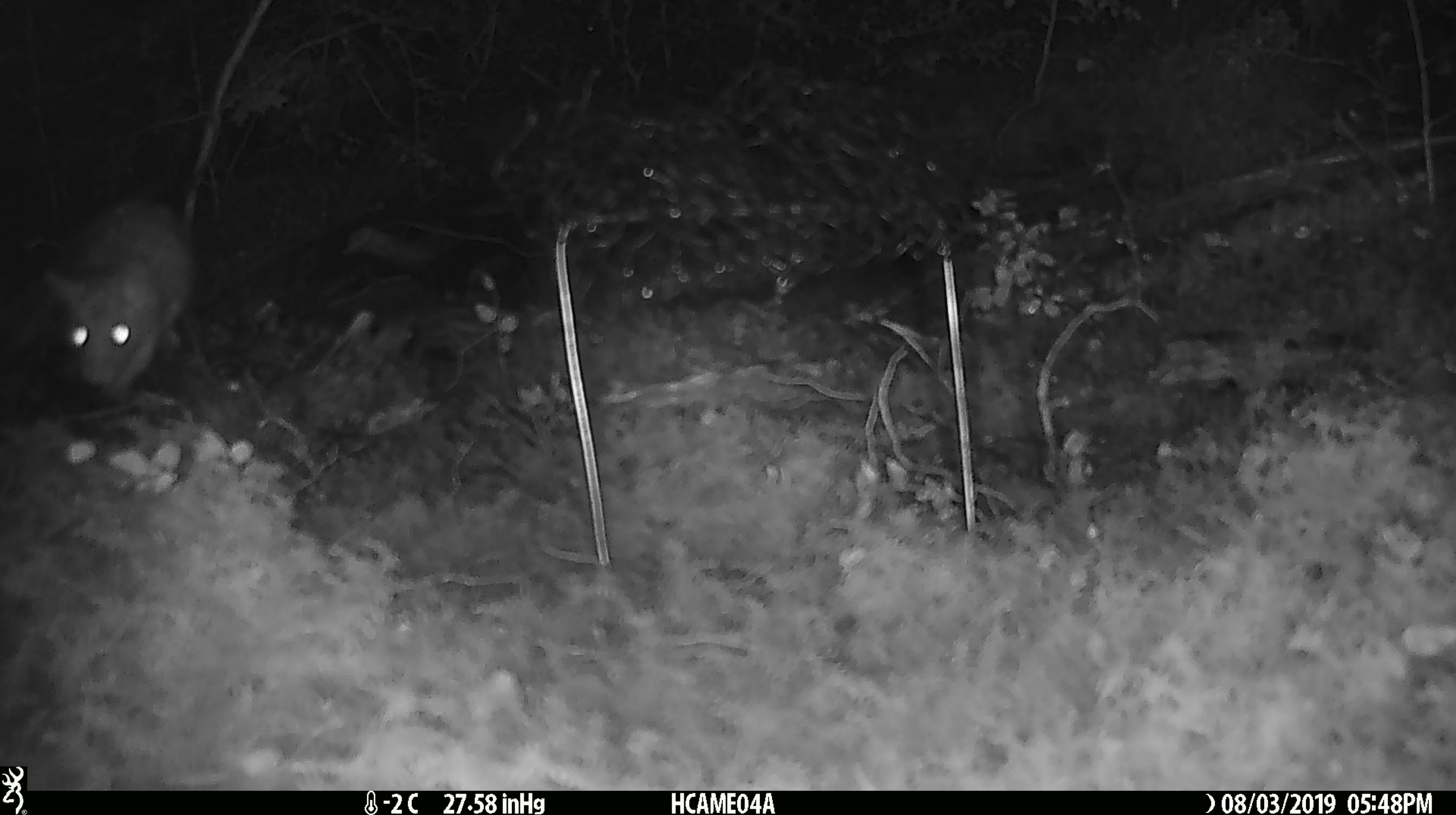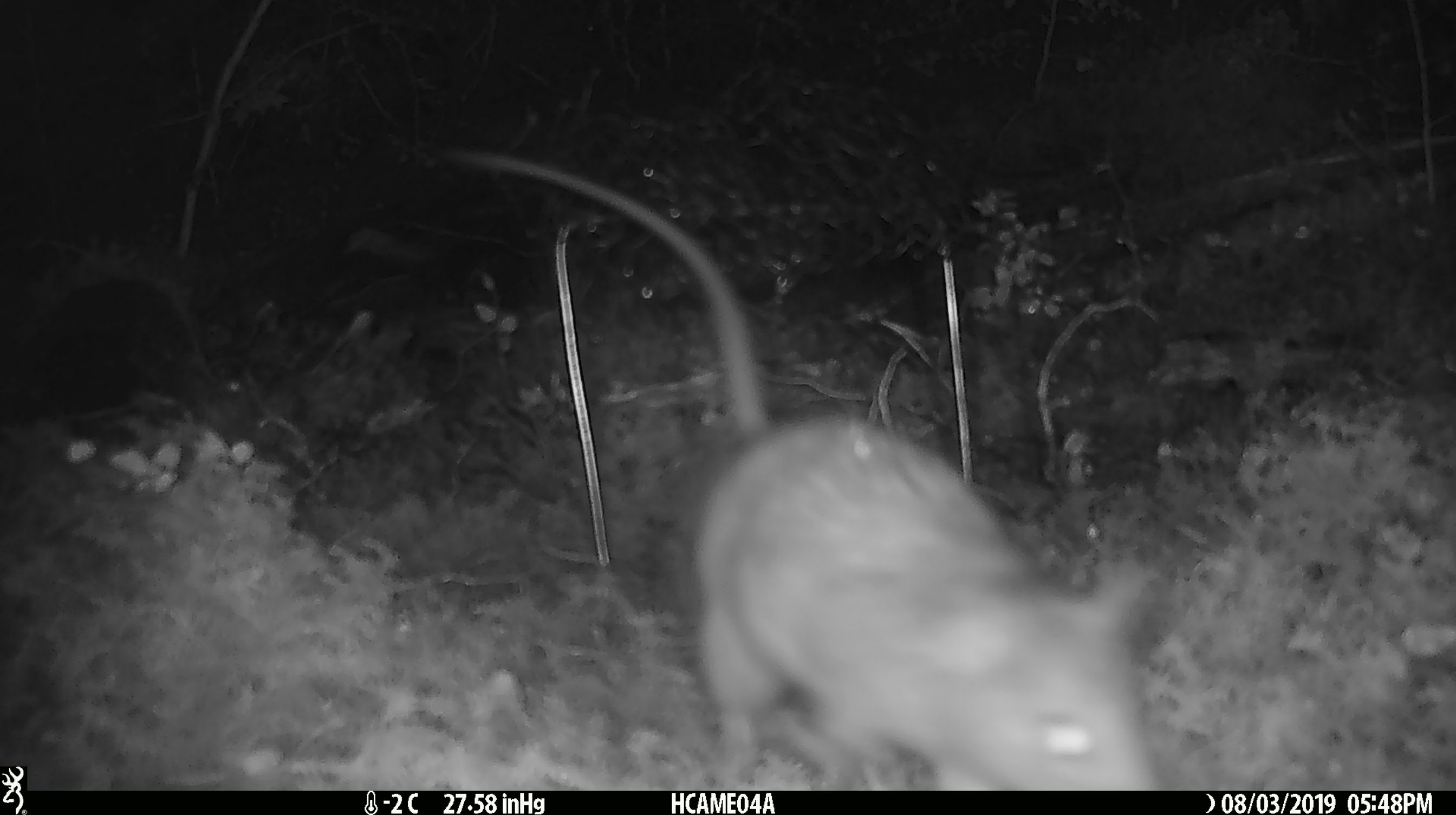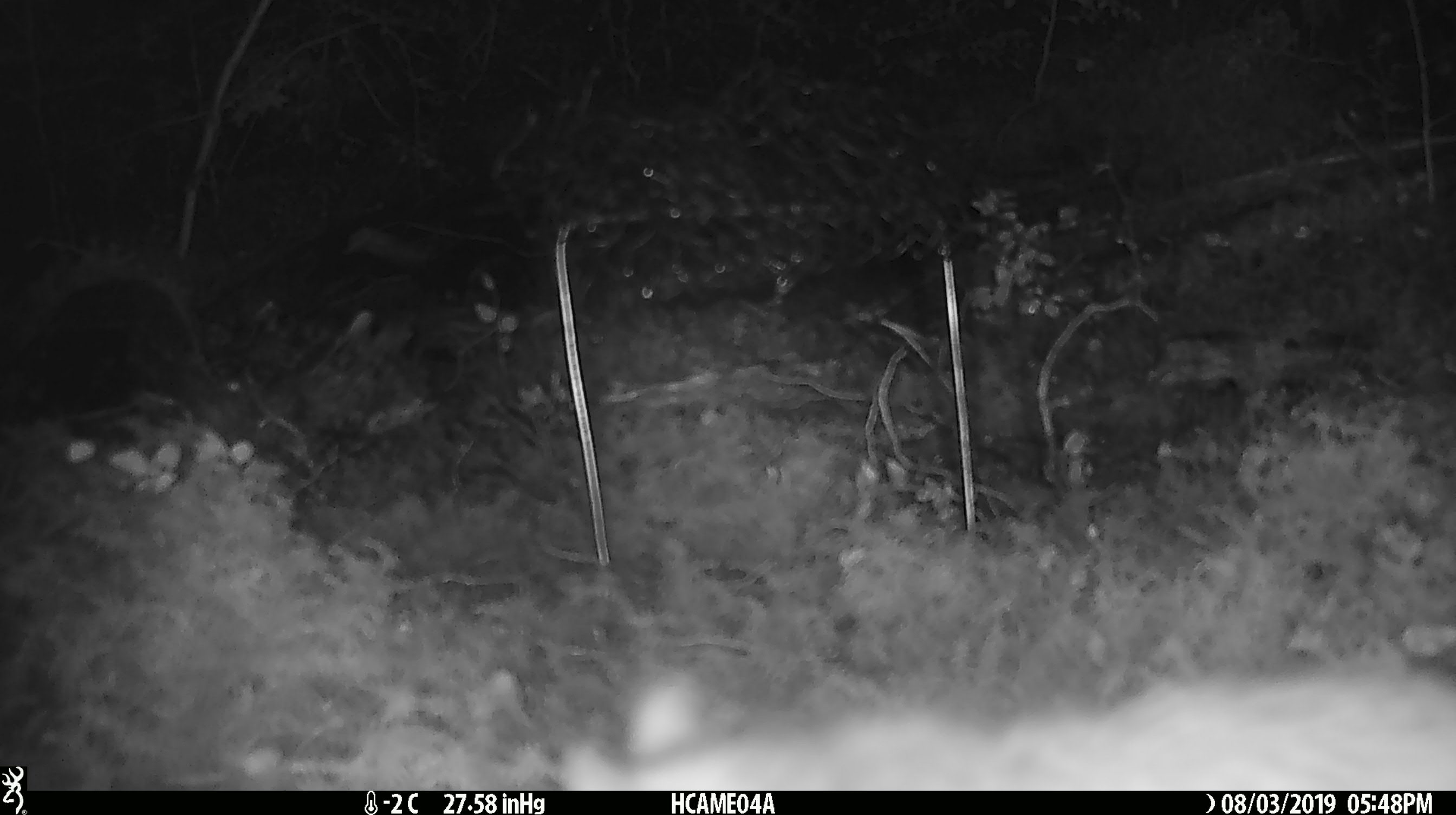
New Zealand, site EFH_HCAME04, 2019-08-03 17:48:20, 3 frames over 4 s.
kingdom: Animalia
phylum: Chordata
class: Mammalia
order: Rodentia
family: Muridae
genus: Rattus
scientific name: Rattus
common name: rat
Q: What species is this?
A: Rat (Rattus).